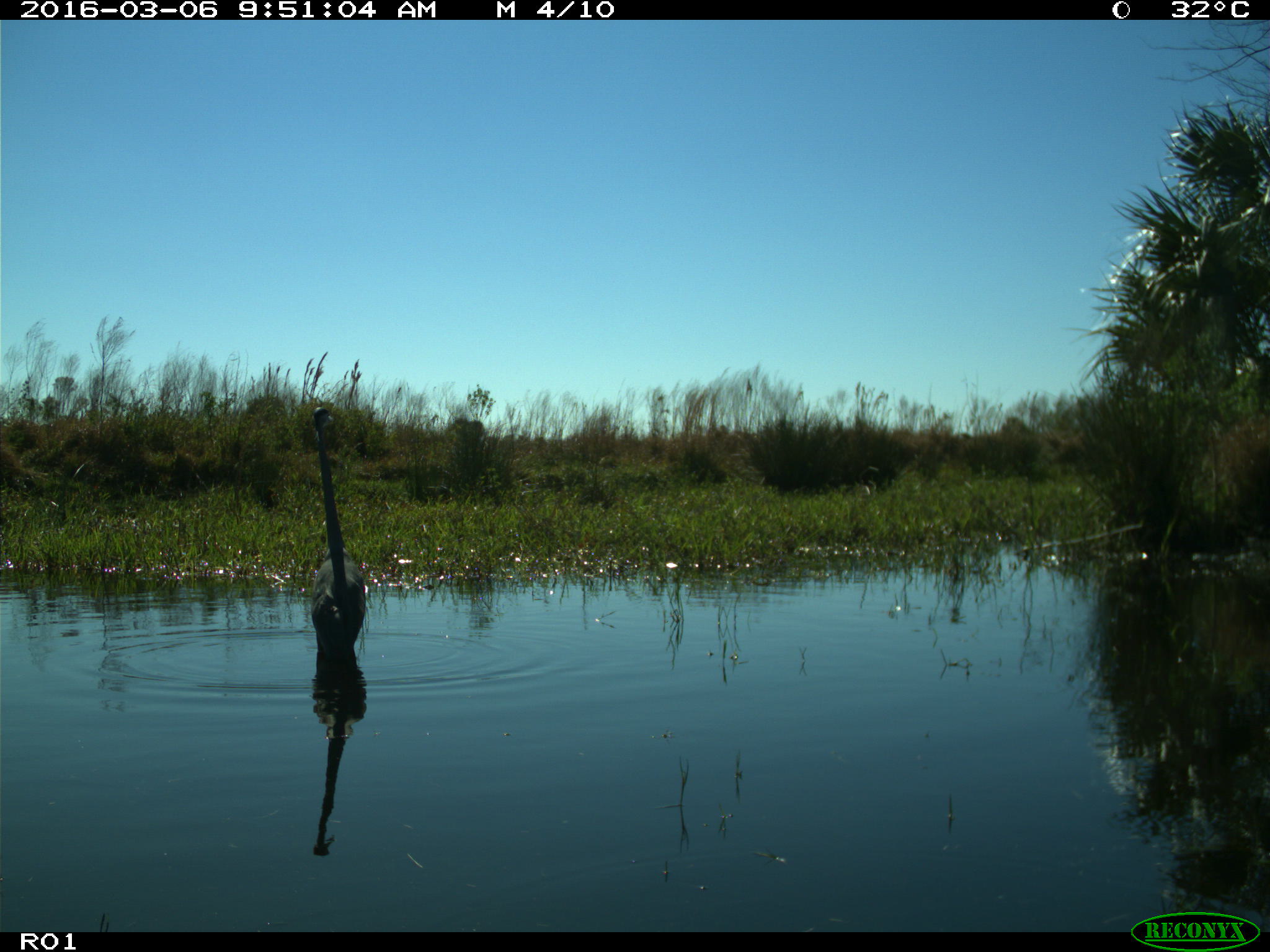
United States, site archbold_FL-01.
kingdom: Animalia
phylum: Chordata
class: Aves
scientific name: Aves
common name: birds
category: unidentified bird